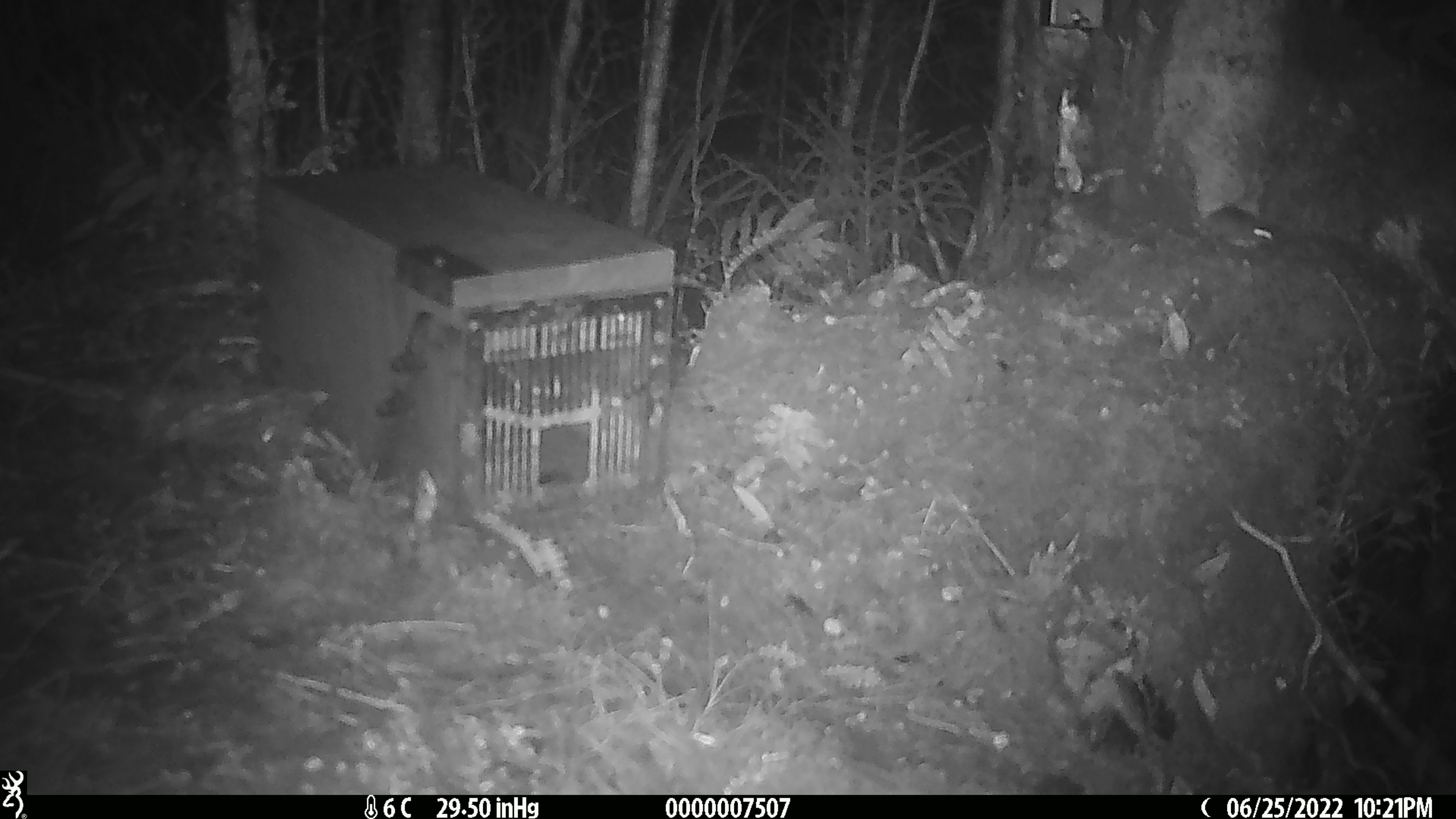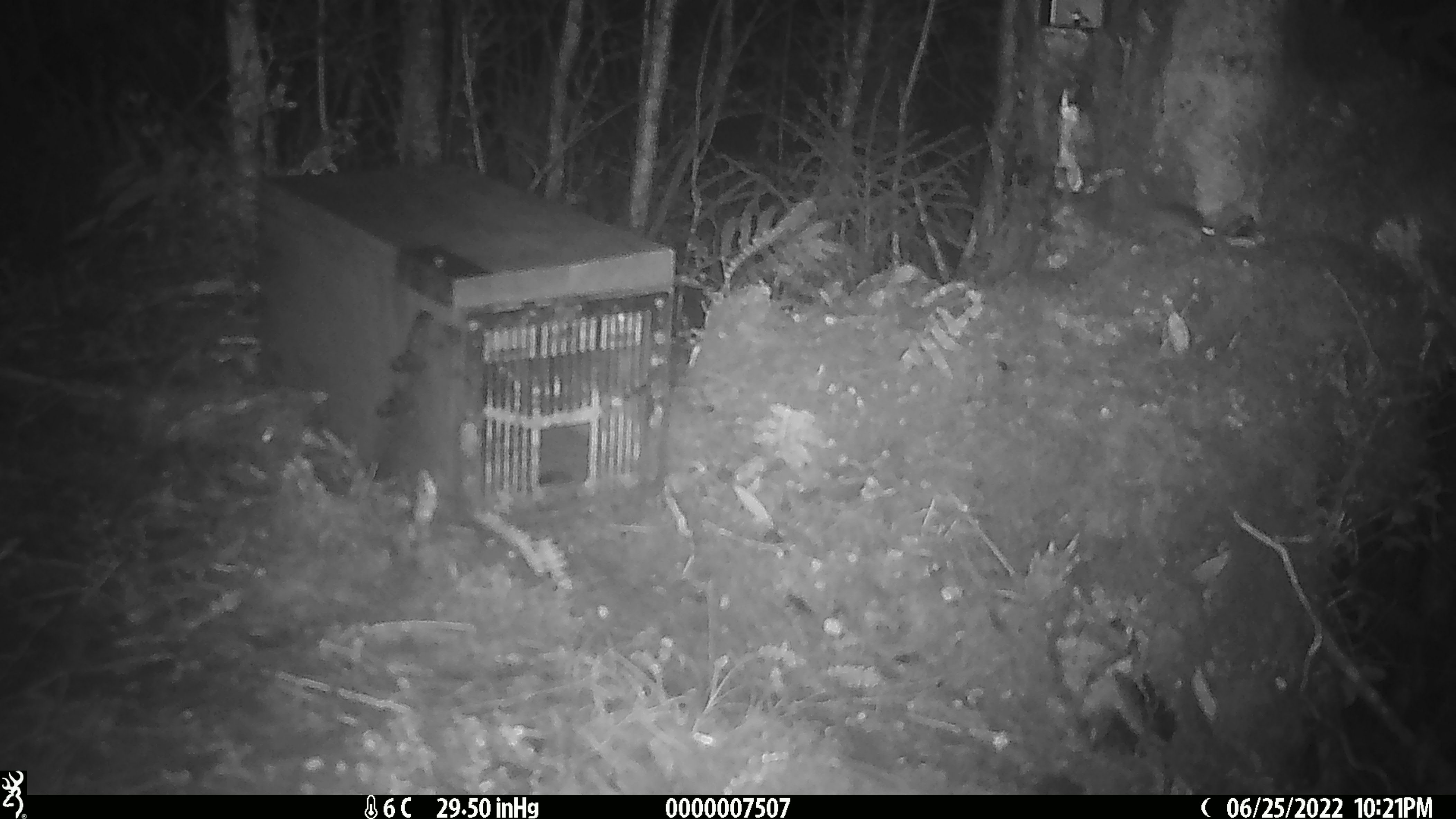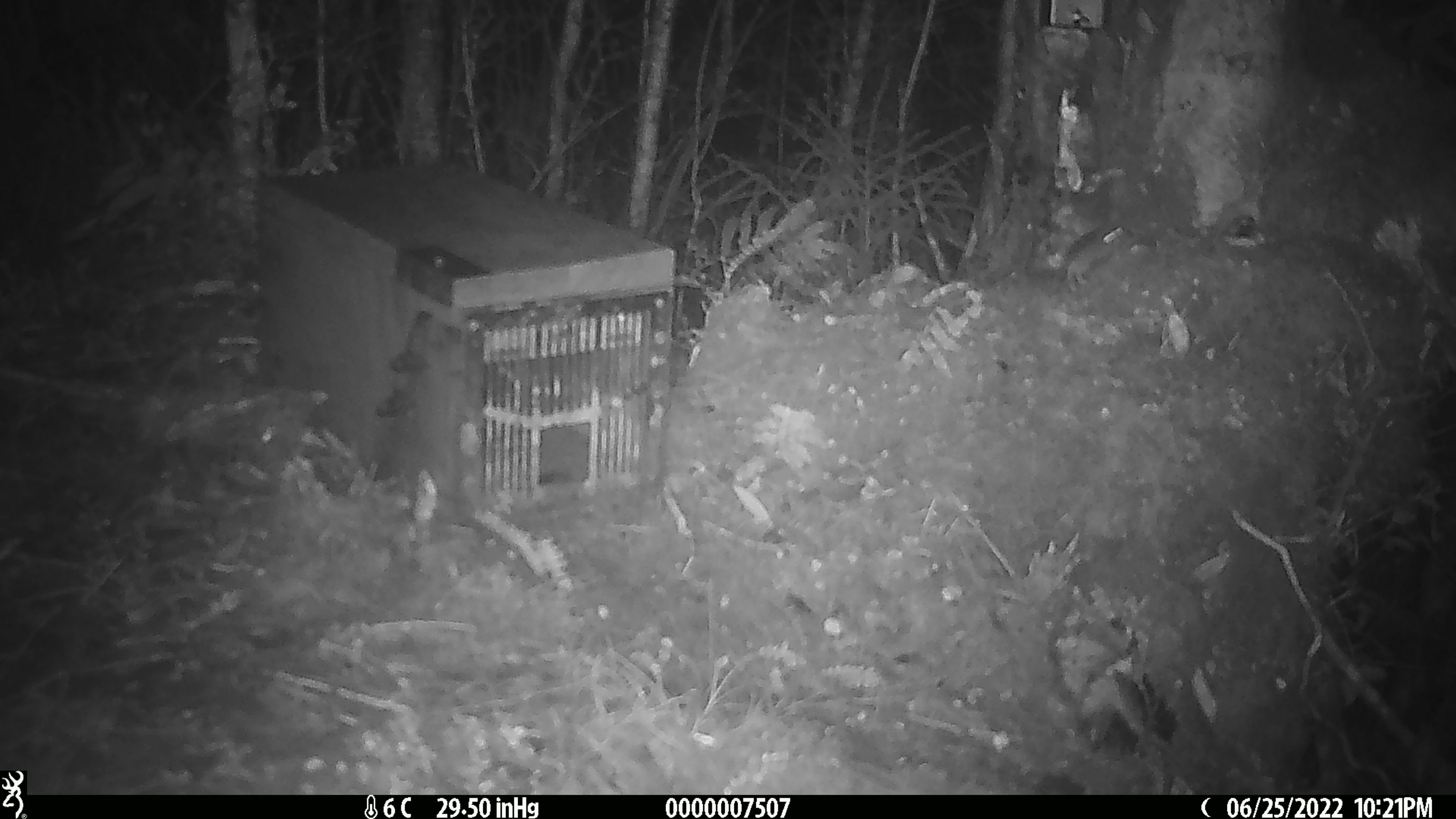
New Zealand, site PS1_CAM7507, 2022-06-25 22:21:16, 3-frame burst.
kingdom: Animalia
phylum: Chordata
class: Mammalia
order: Rodentia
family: Muridae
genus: Mus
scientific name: Mus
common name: mouse